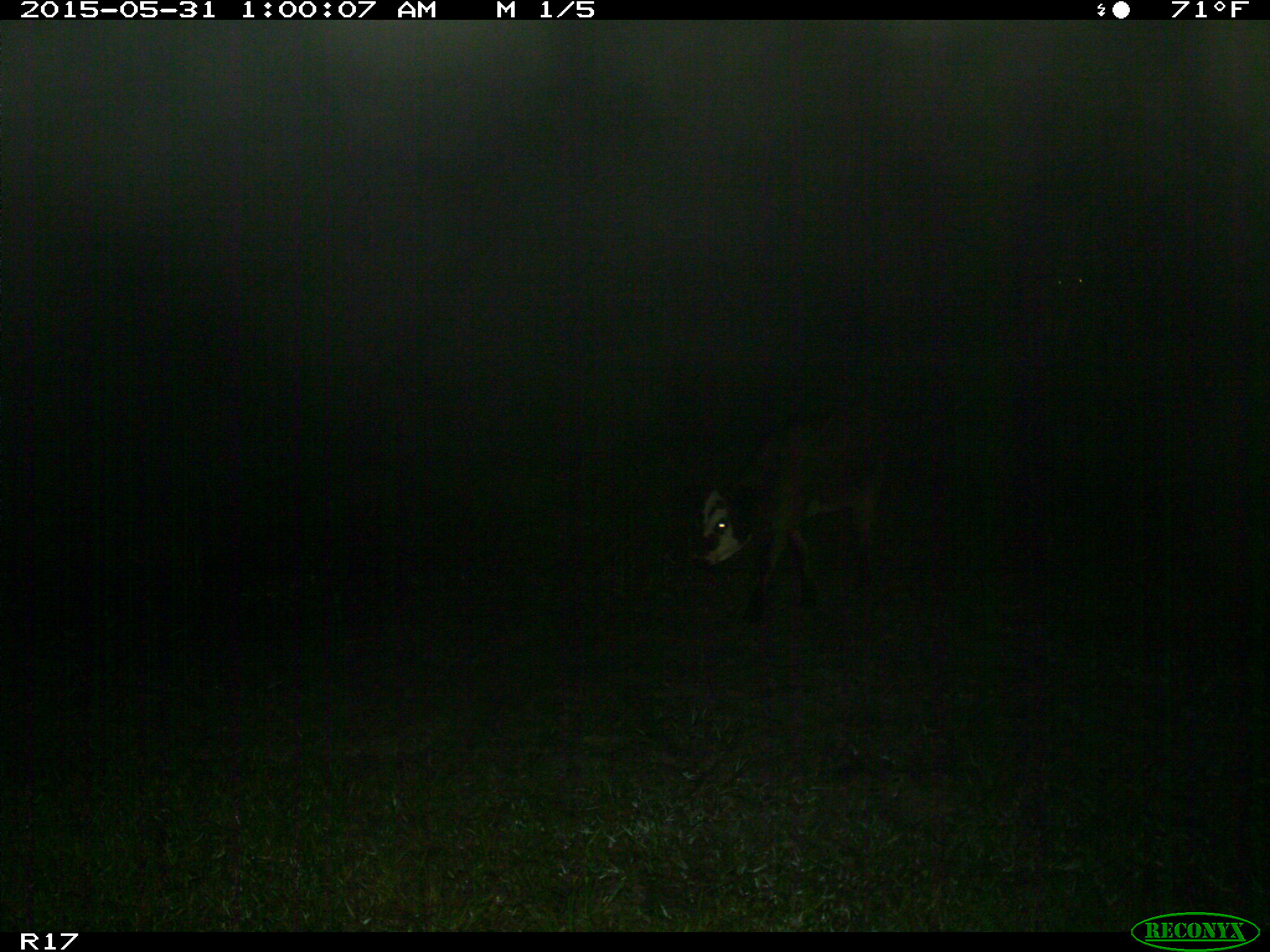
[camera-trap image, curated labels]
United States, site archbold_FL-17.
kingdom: Animalia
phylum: Chordata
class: Mammalia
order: Artiodactyla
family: Bovidae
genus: Bos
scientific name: Bos taurus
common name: domestic cow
Bos taurus (domestic cow).